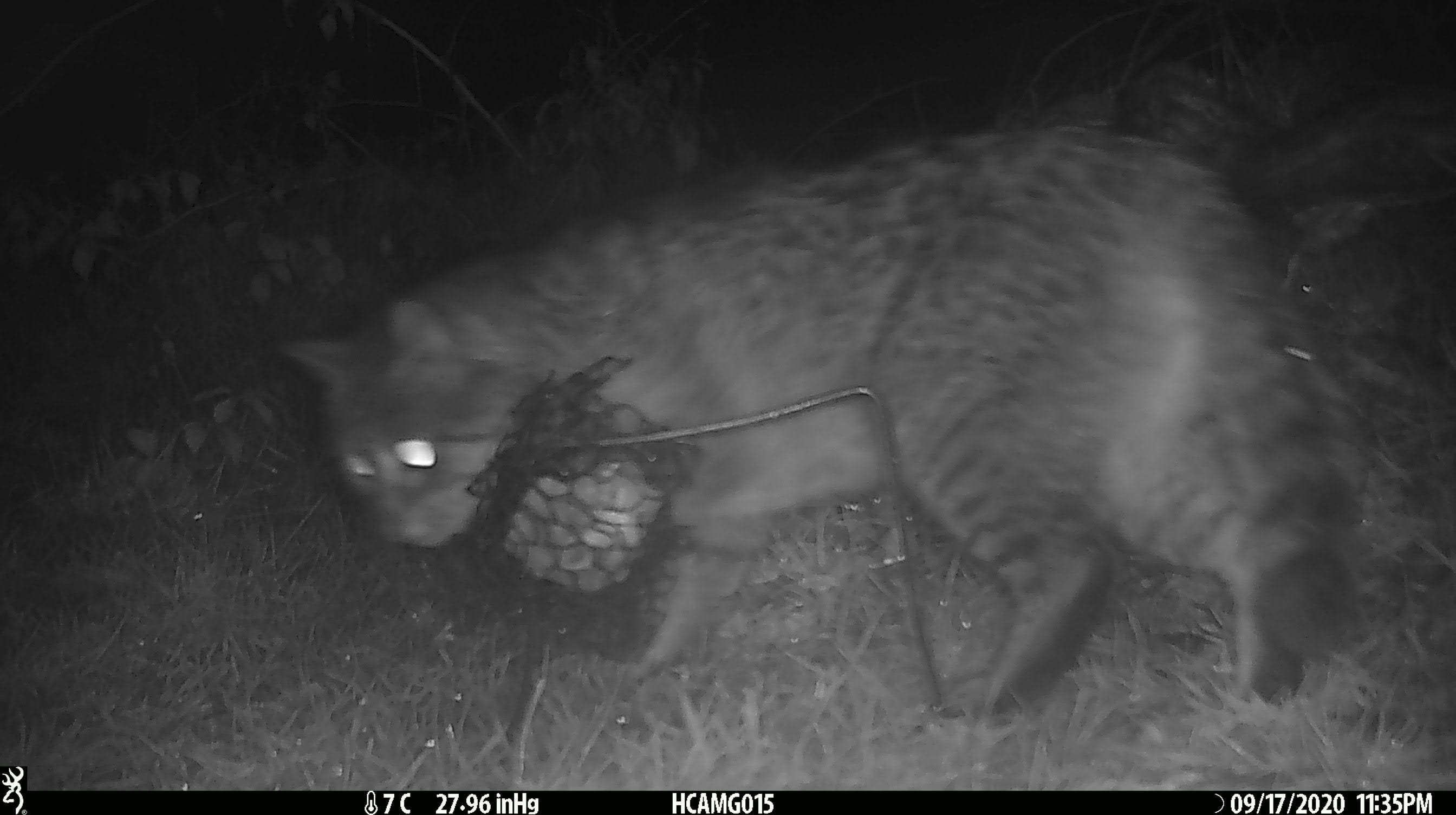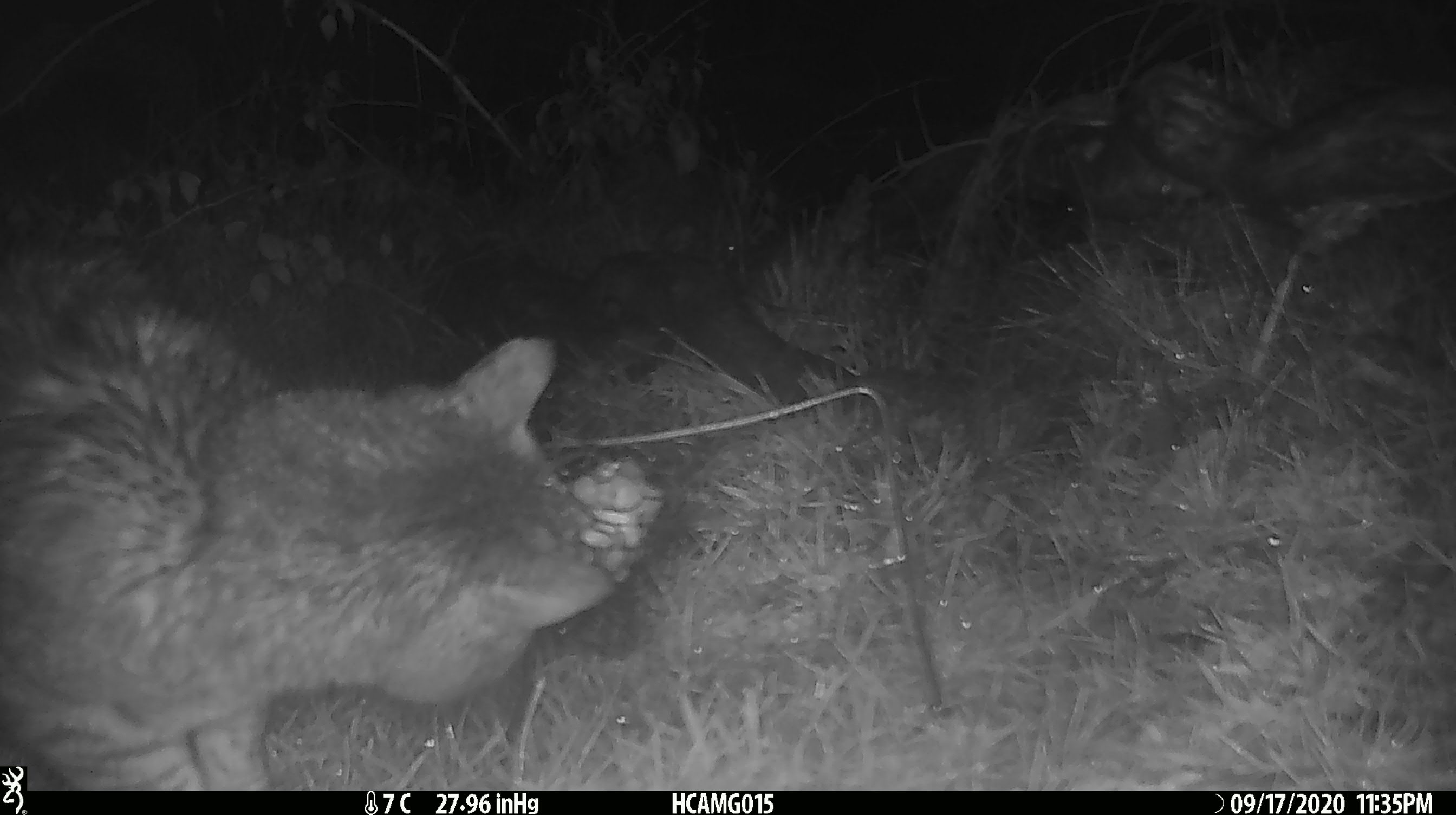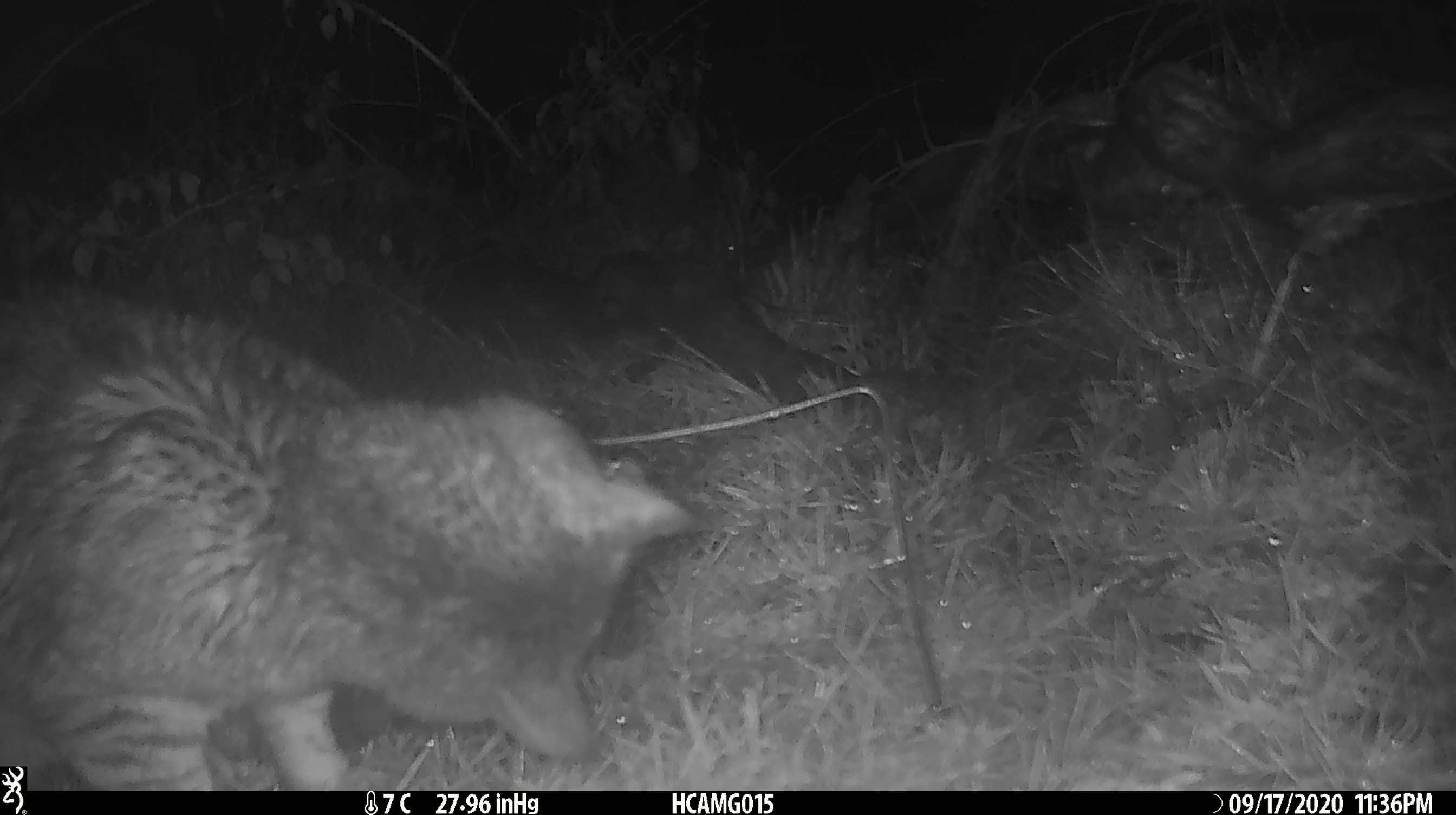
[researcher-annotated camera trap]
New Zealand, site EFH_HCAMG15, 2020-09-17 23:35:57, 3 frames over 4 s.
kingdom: Animalia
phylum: Chordata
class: Mammalia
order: Carnivora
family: Felidae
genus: Felis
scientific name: Felis catus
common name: domestic cat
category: cat